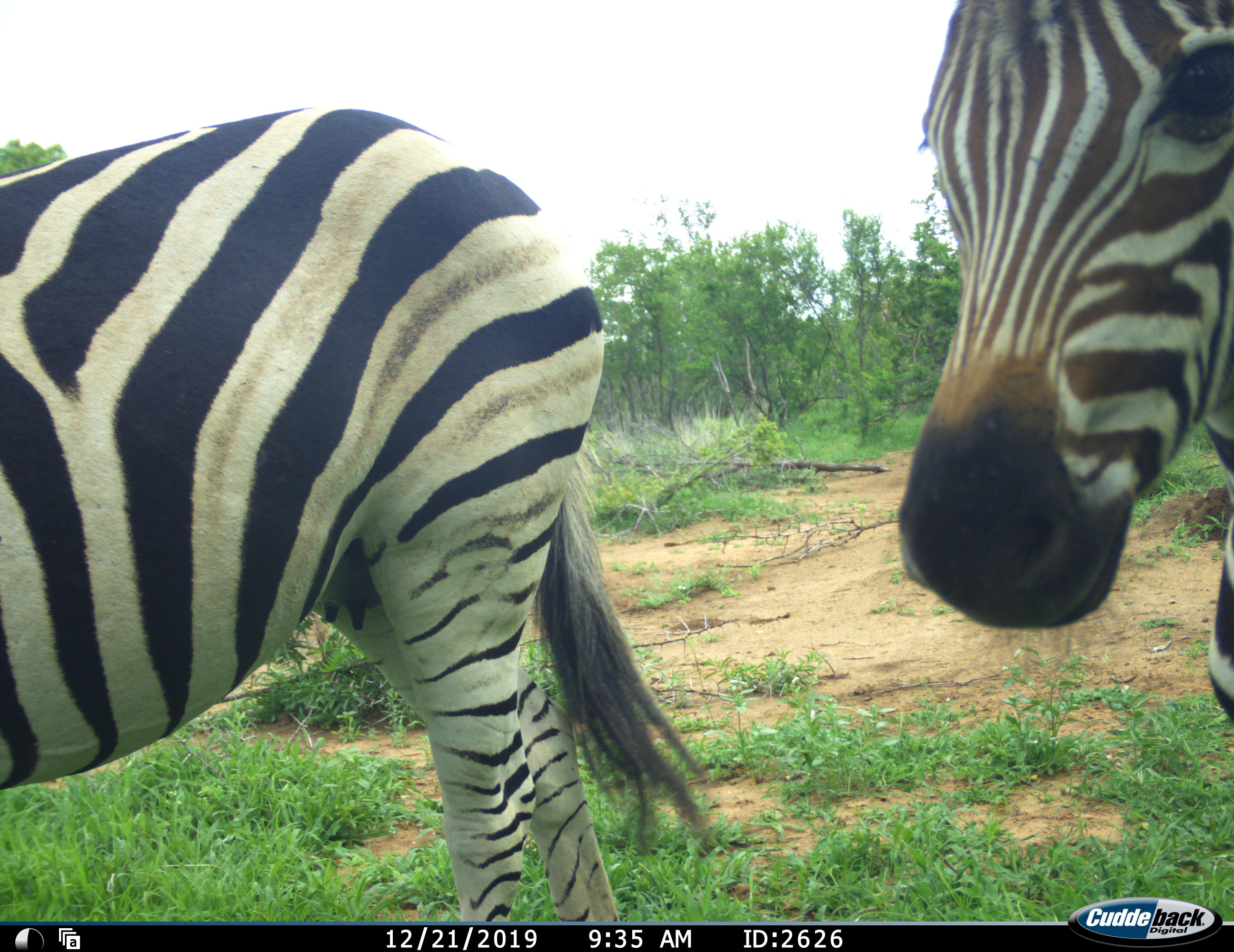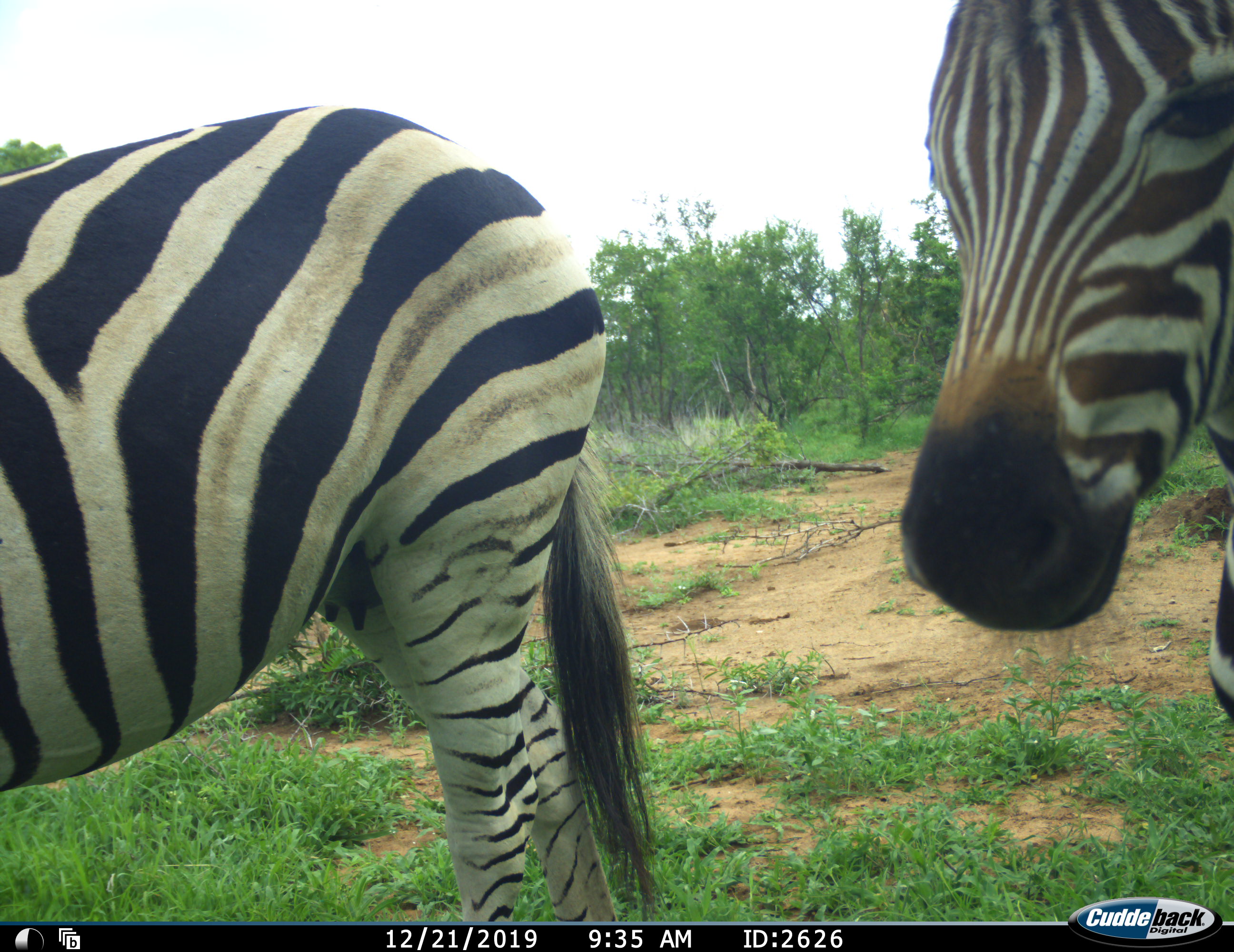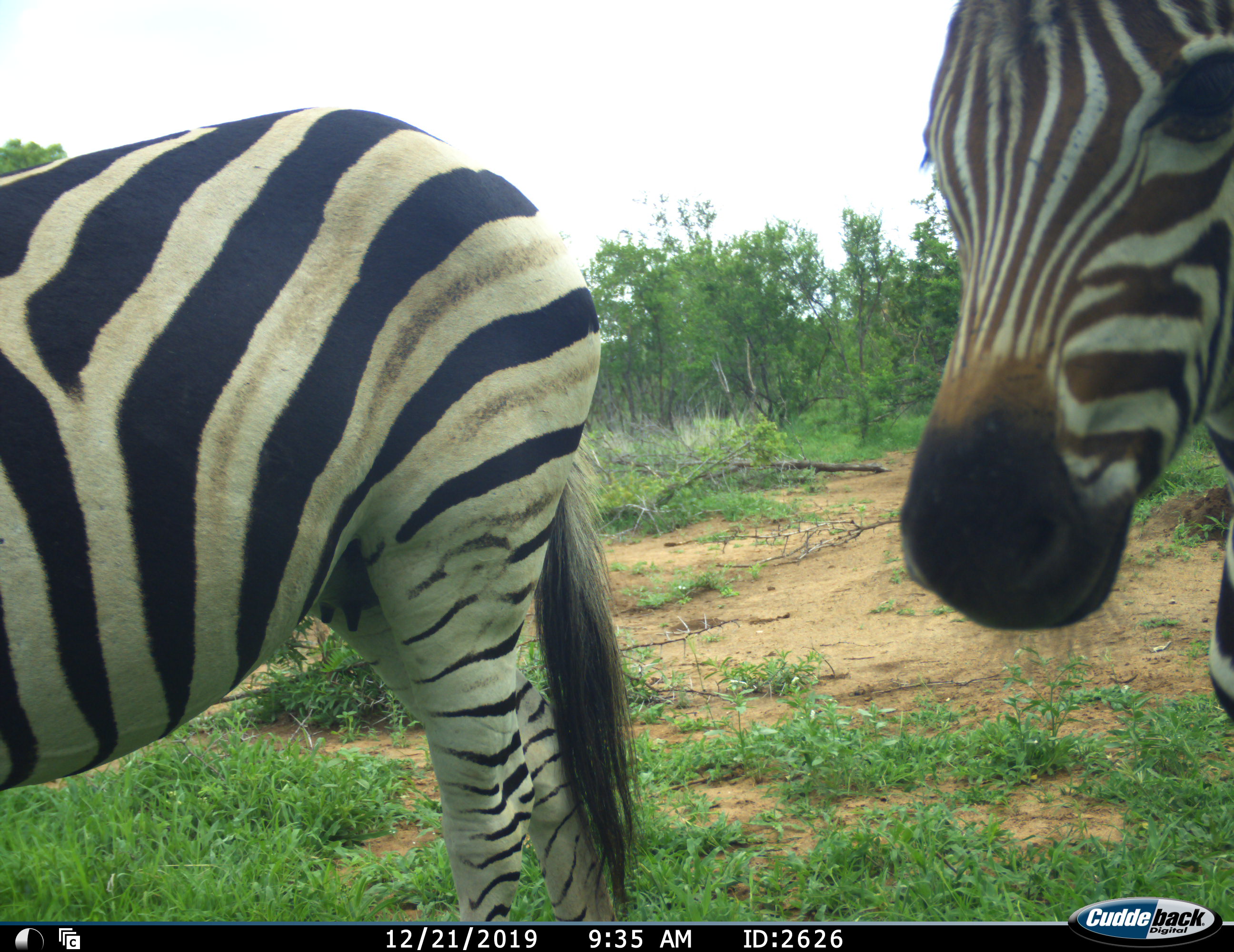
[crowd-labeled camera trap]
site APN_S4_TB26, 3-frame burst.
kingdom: Animalia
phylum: Chordata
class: Mammalia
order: Perissodactyla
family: Equidae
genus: Equus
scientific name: Equus quagga burchellii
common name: burchell's zebra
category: zebraburchells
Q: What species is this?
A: Zebraburchells (burchell's zebra) (Equus quagga burchellii).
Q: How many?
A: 2.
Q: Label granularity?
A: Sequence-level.